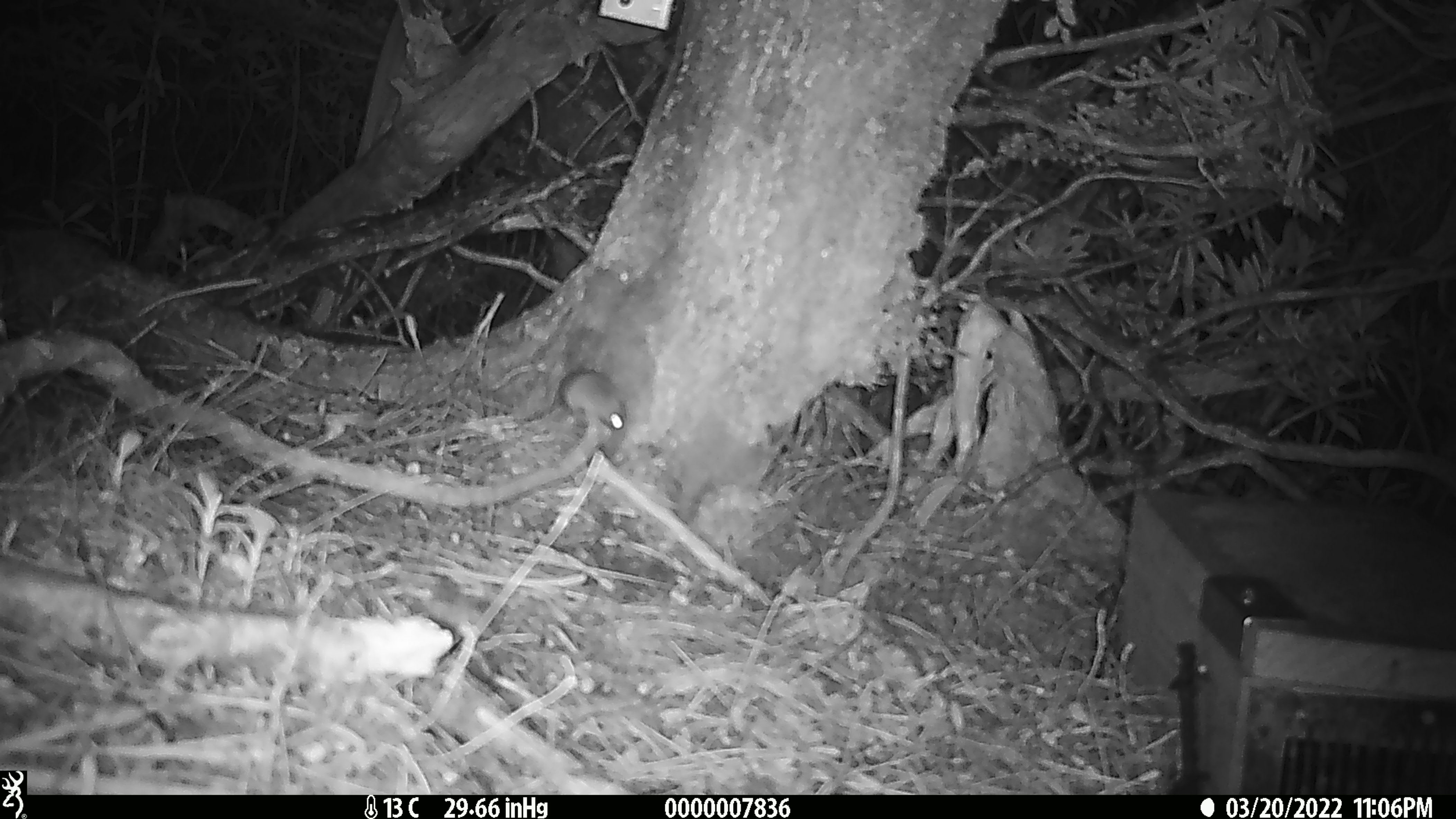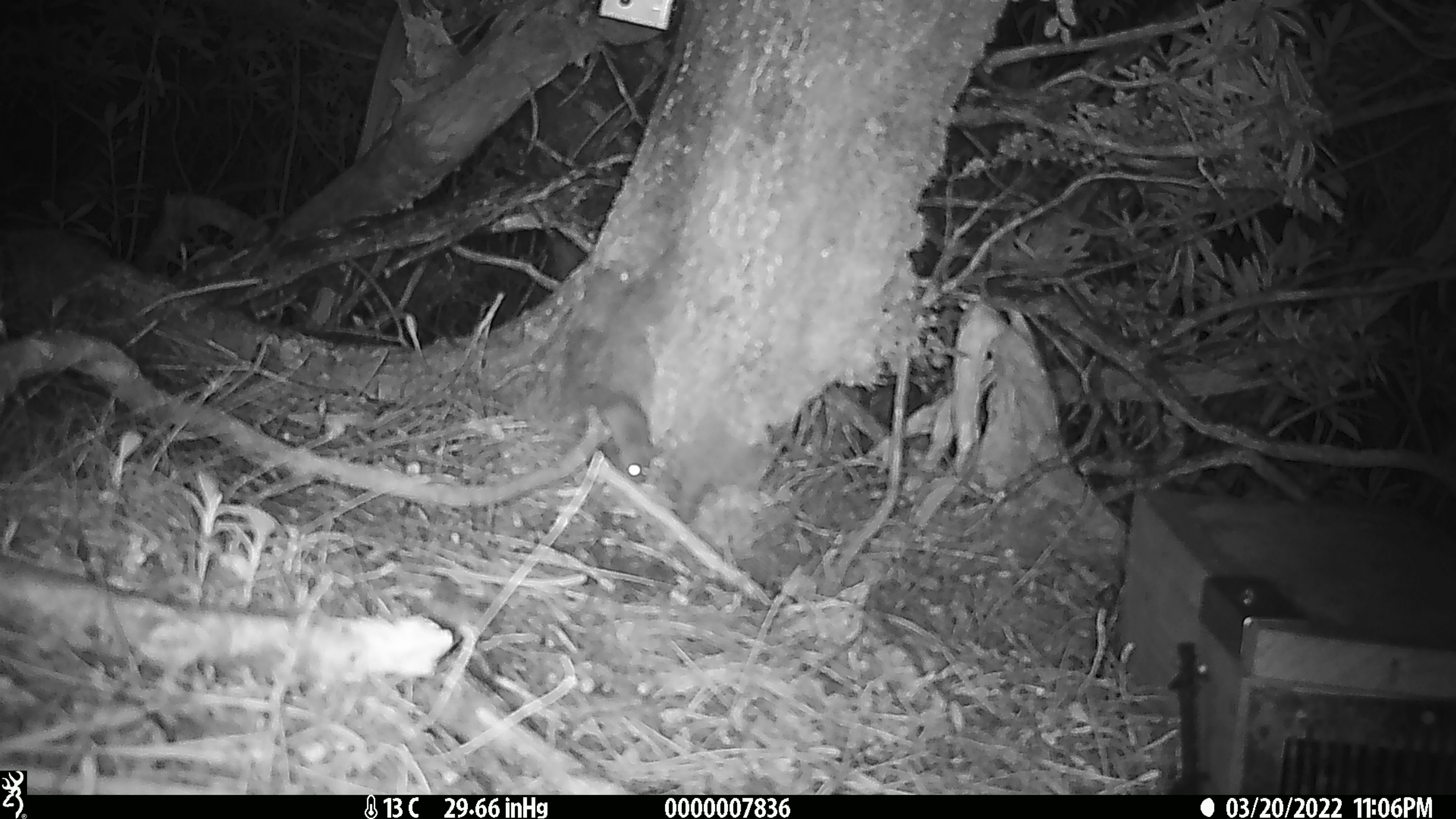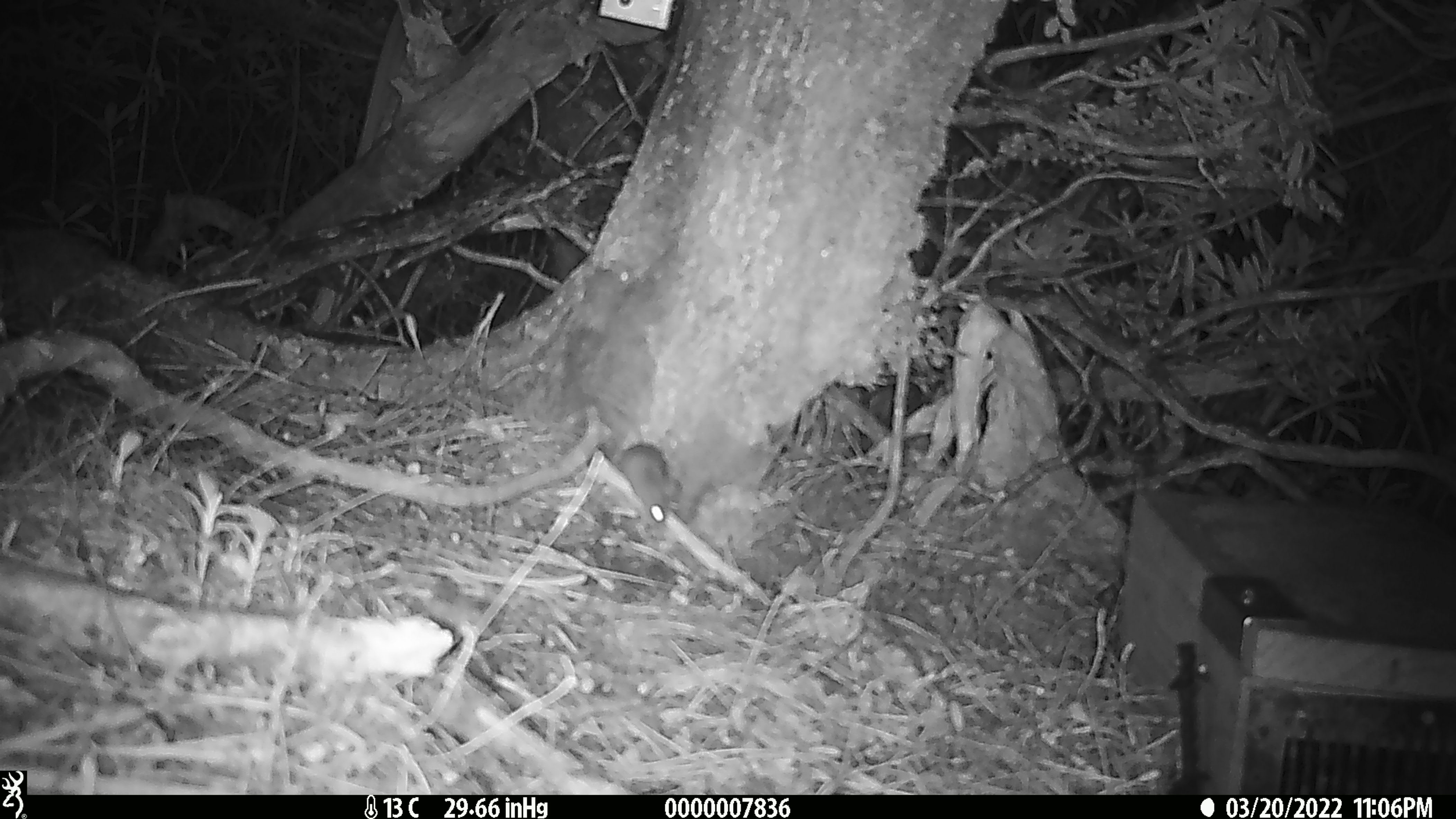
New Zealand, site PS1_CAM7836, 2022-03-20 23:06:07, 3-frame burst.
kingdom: Animalia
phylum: Chordata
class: Mammalia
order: Rodentia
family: Muridae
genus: Mus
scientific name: Mus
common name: mouse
Mouse (Mus).